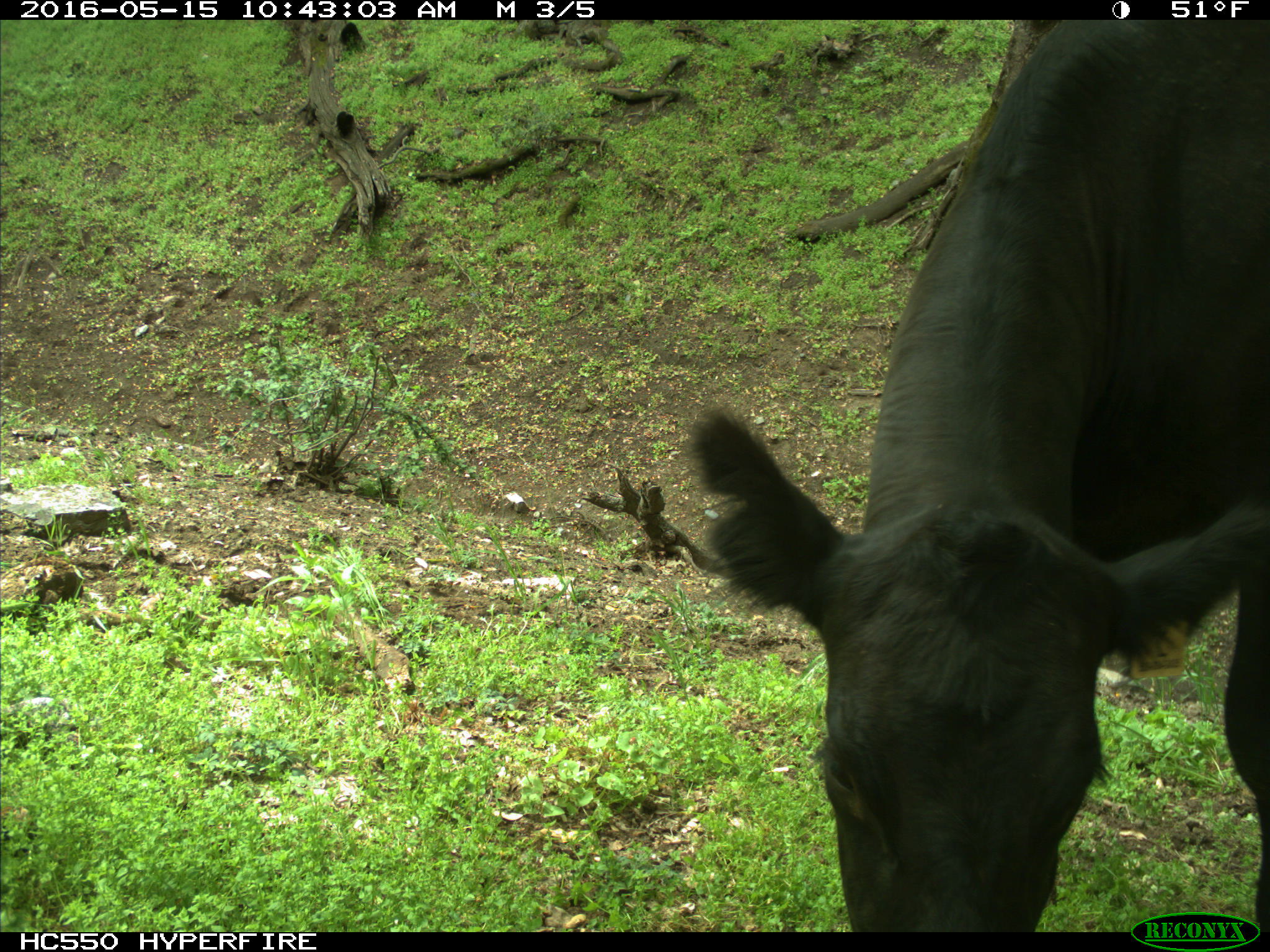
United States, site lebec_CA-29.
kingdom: Animalia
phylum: Chordata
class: Mammalia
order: Artiodactyla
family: Bovidae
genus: Bos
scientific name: Bos taurus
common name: domestic cow